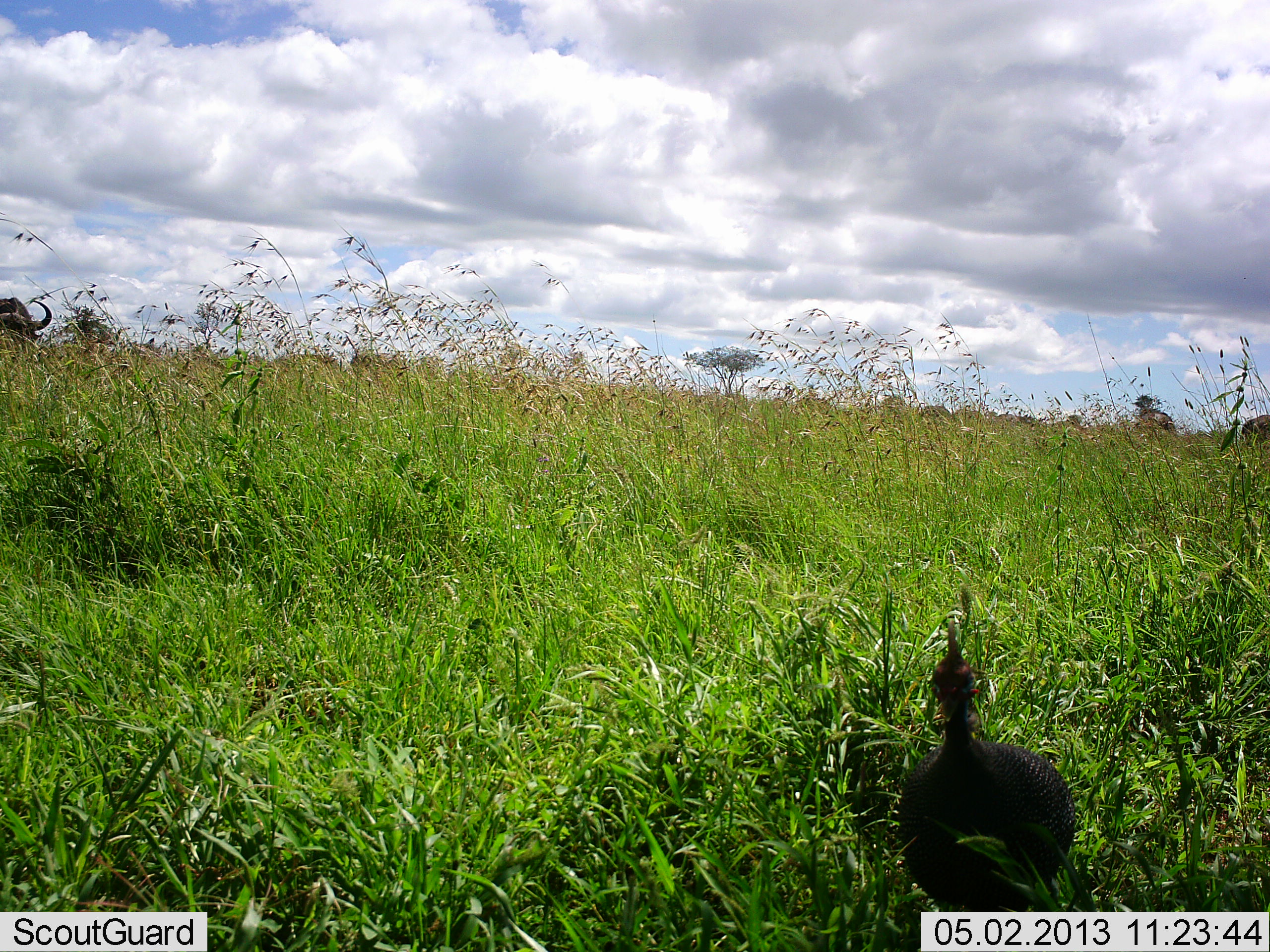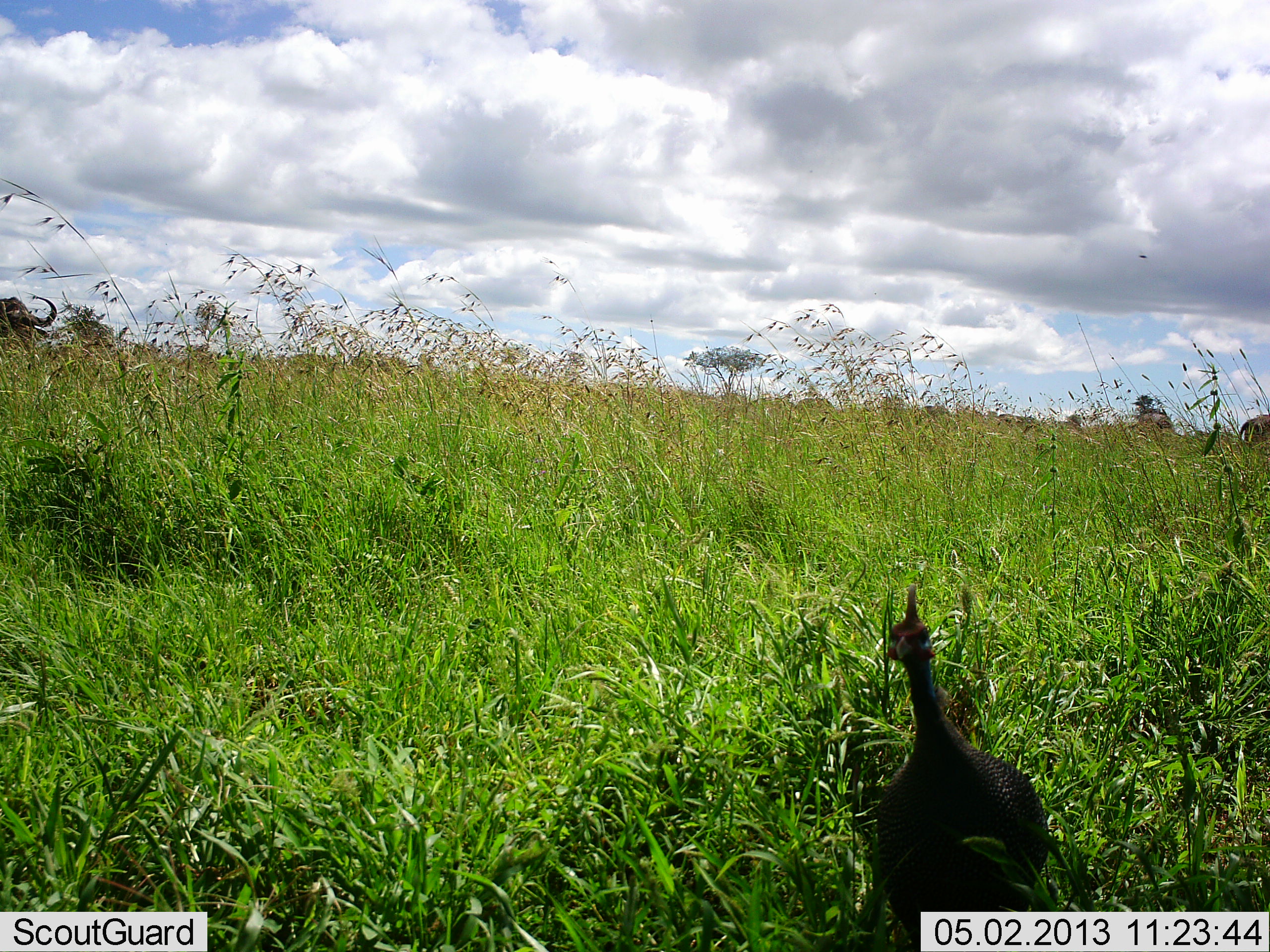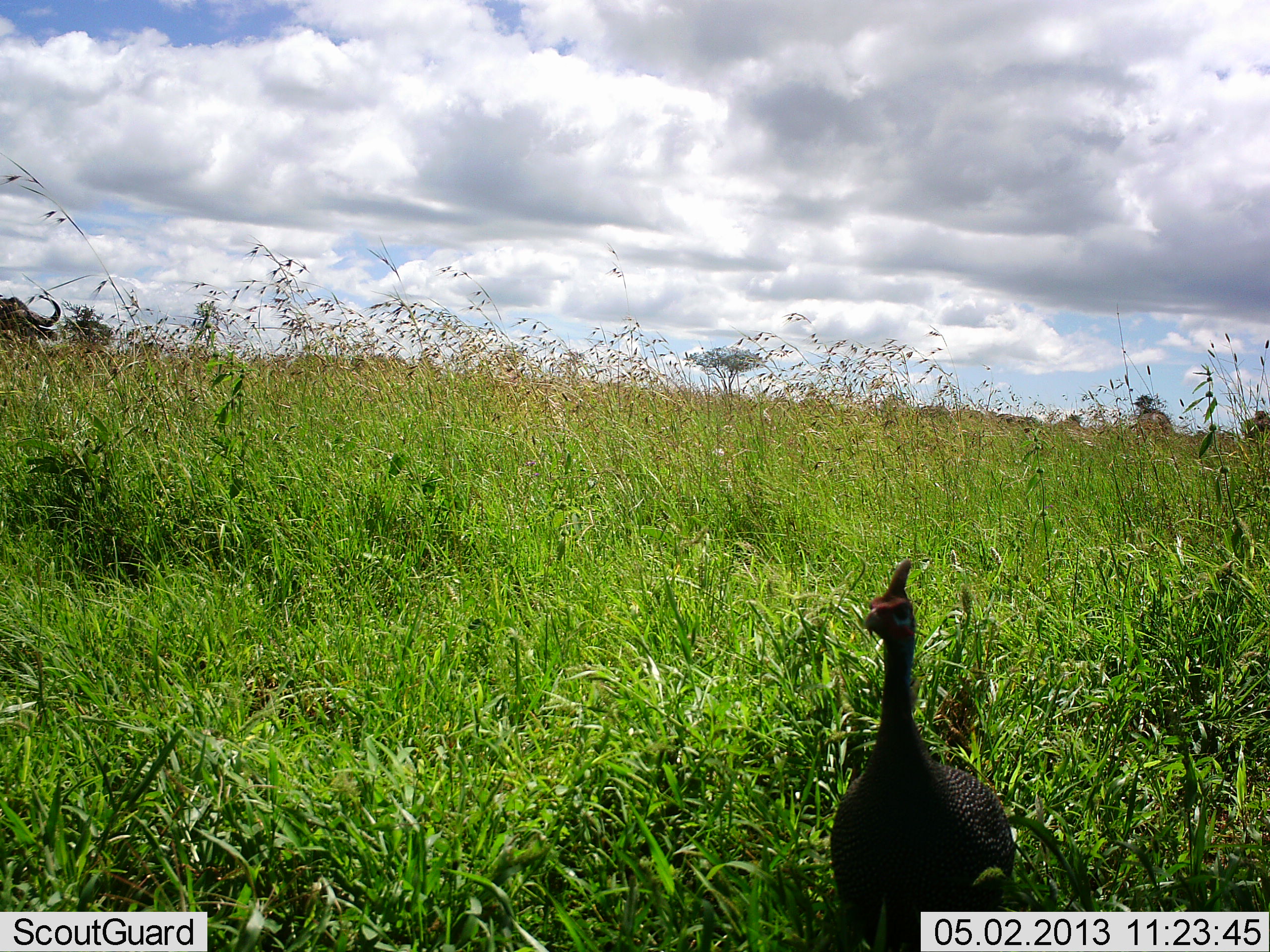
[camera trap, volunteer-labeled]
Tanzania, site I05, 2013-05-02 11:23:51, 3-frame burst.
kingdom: Animalia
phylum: Chordata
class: Aves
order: Galliformes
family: Numididae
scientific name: Numididae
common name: guinea fowl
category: guineafowl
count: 1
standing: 29%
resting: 4%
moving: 71%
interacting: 0%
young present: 0%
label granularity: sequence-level